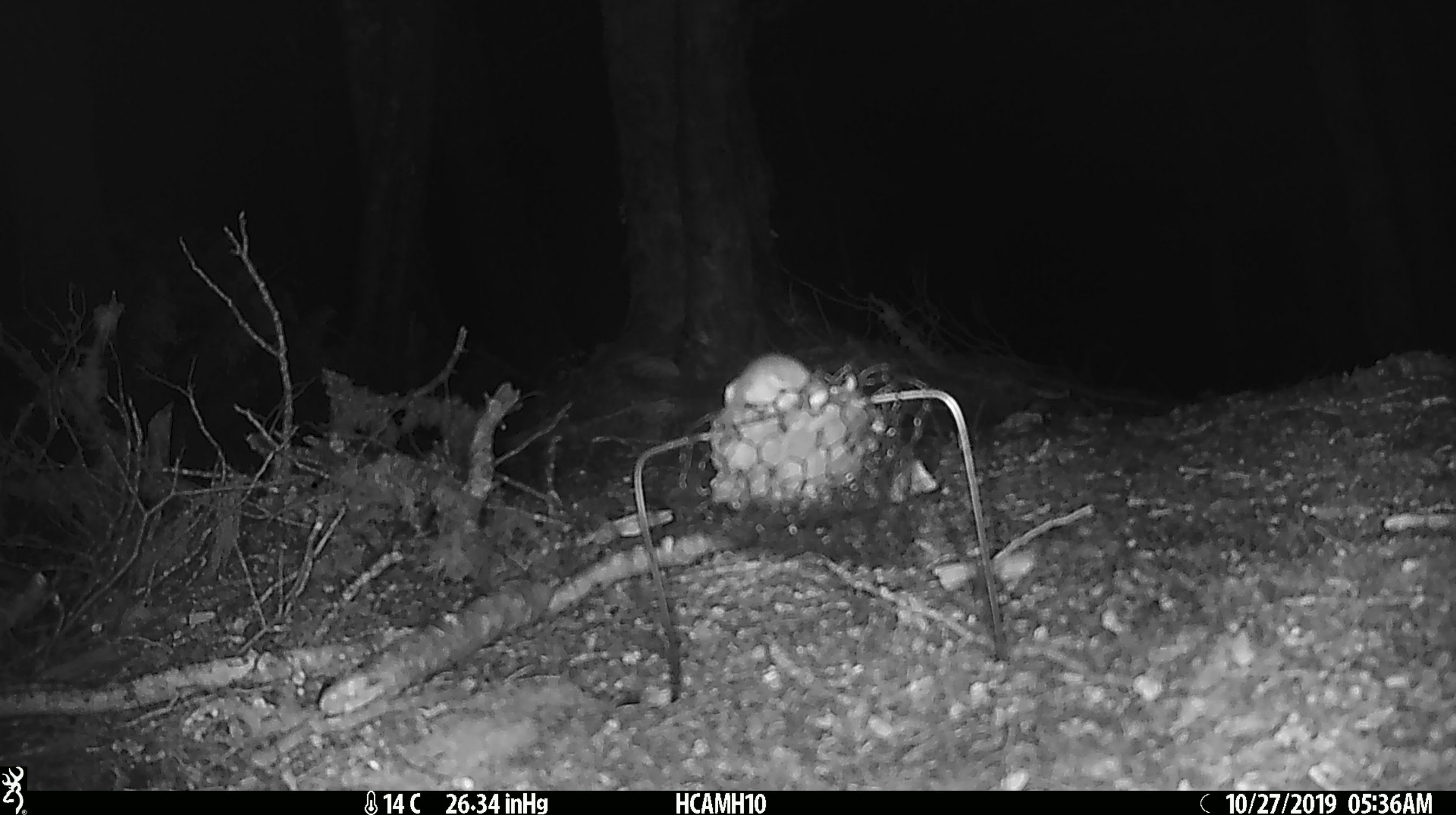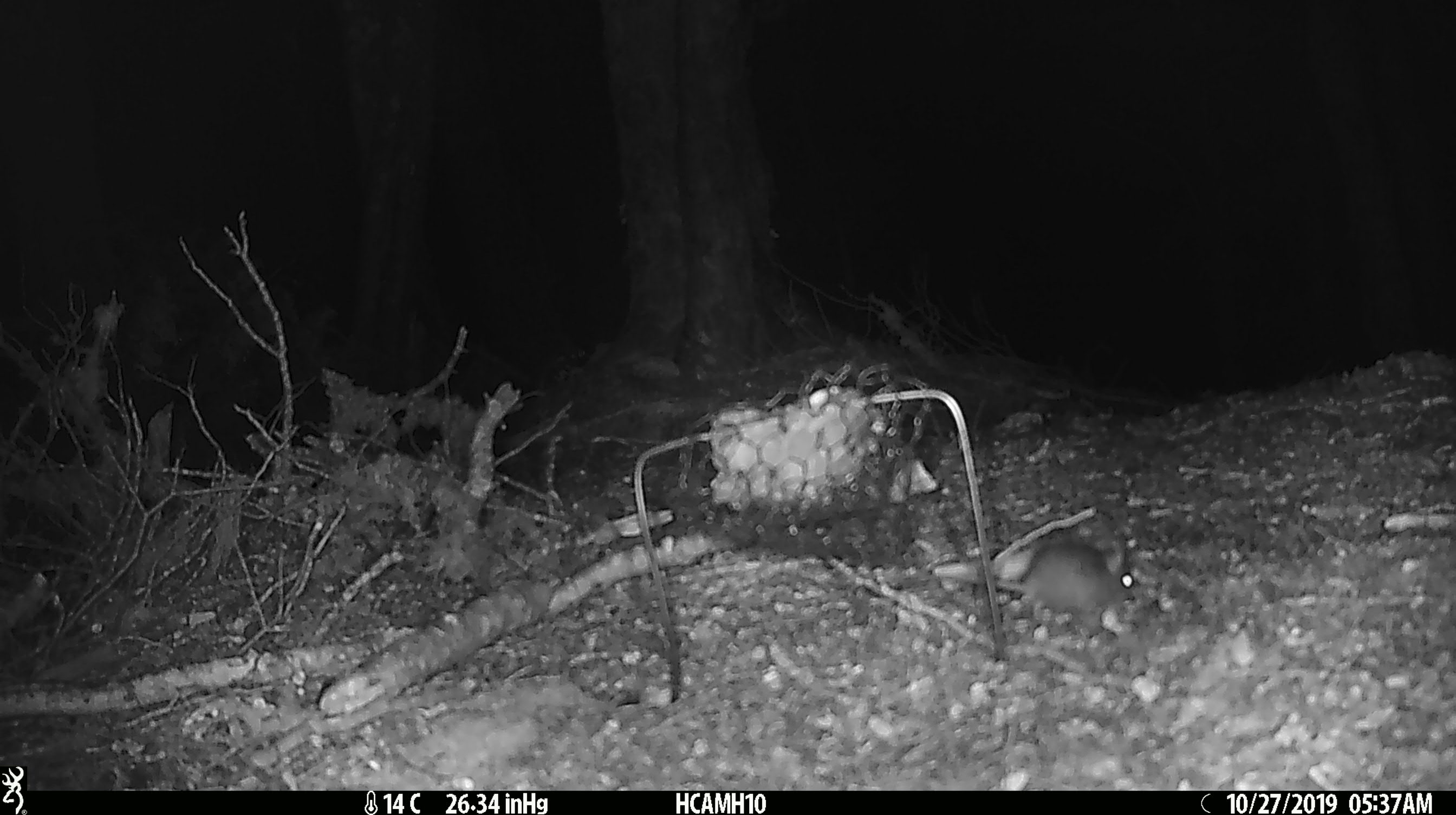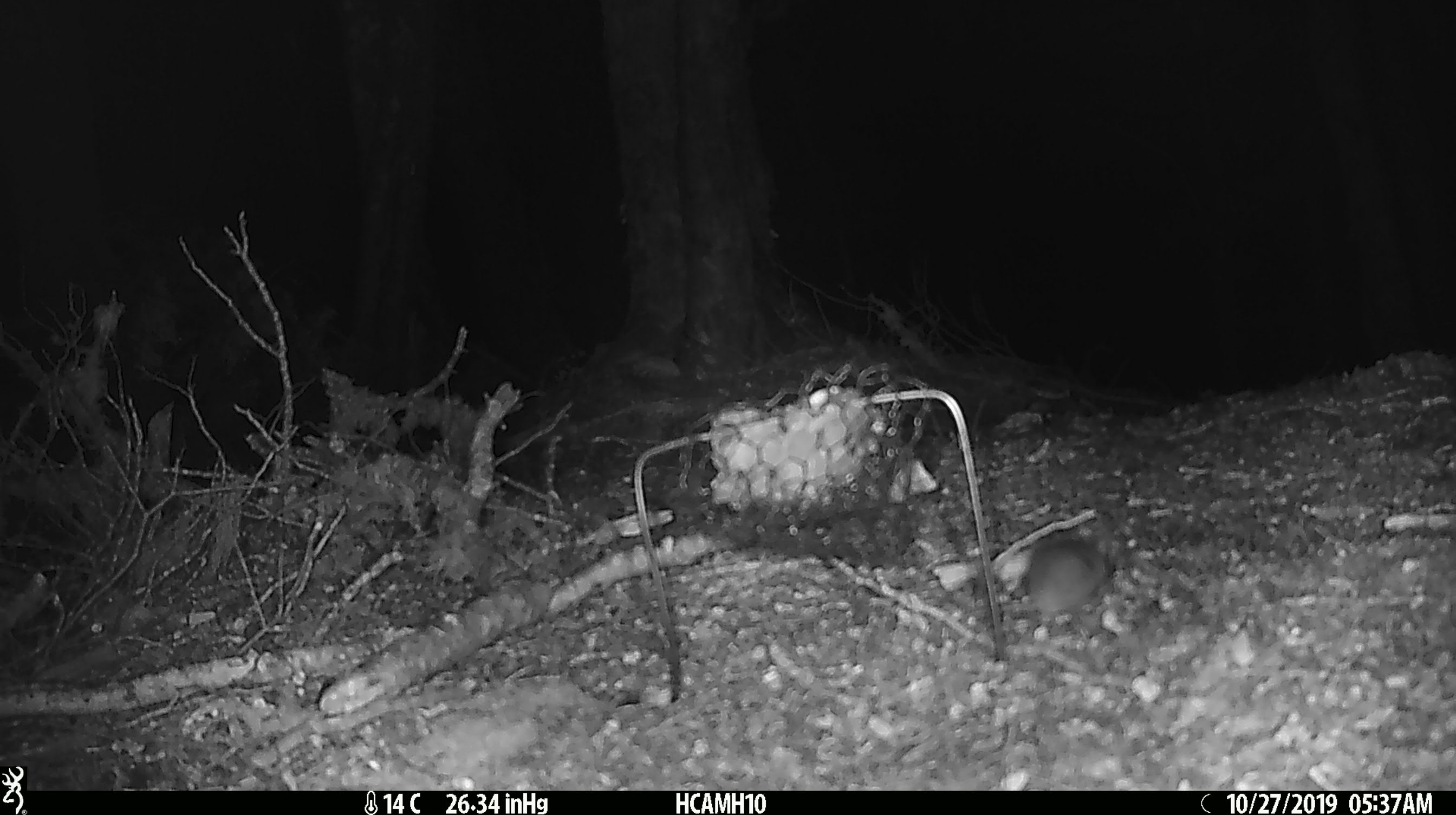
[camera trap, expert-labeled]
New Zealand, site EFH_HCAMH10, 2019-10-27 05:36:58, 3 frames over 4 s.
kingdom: Animalia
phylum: Chordata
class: Mammalia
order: Rodentia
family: Muridae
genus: Mus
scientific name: Mus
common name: mouse